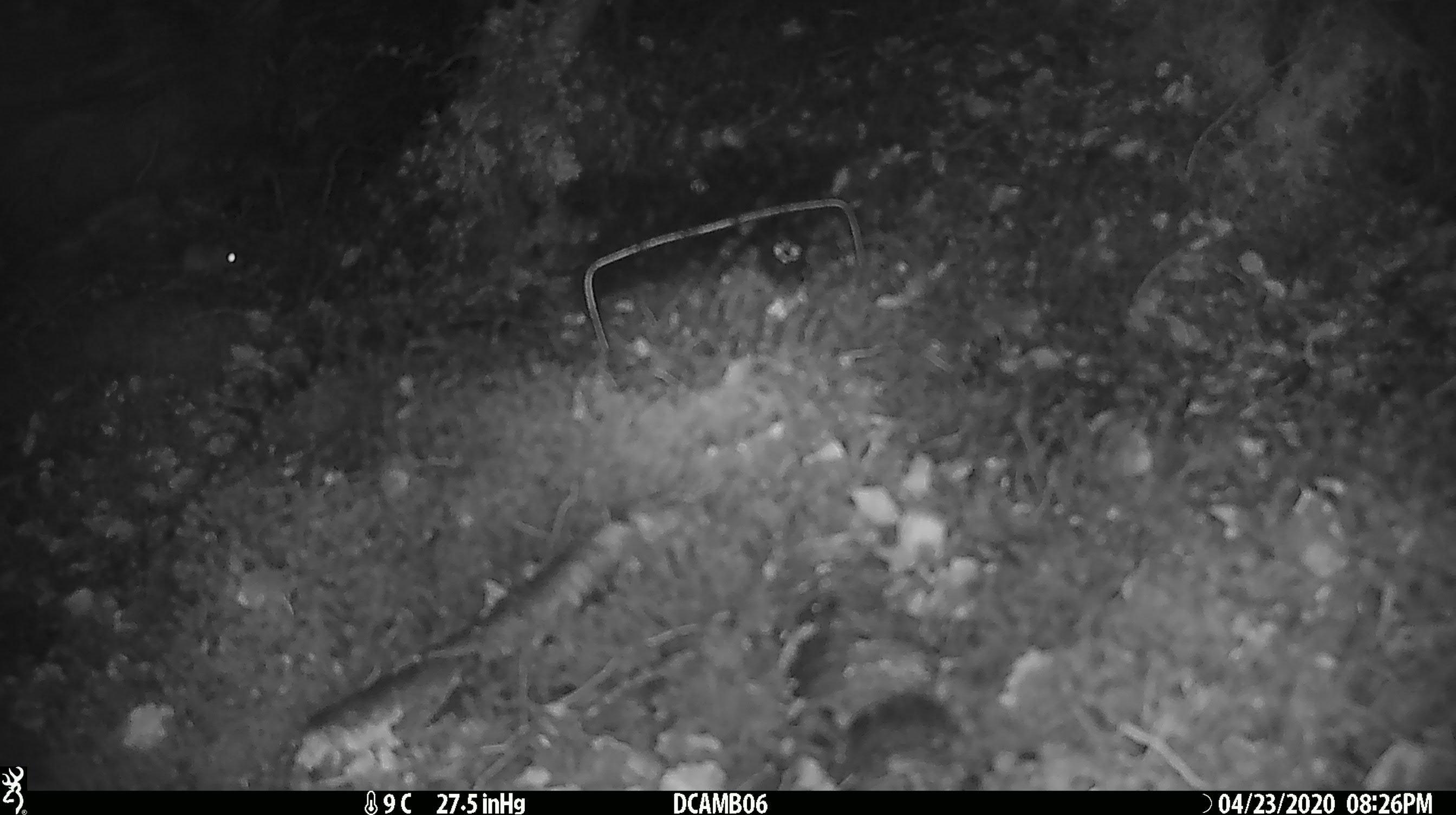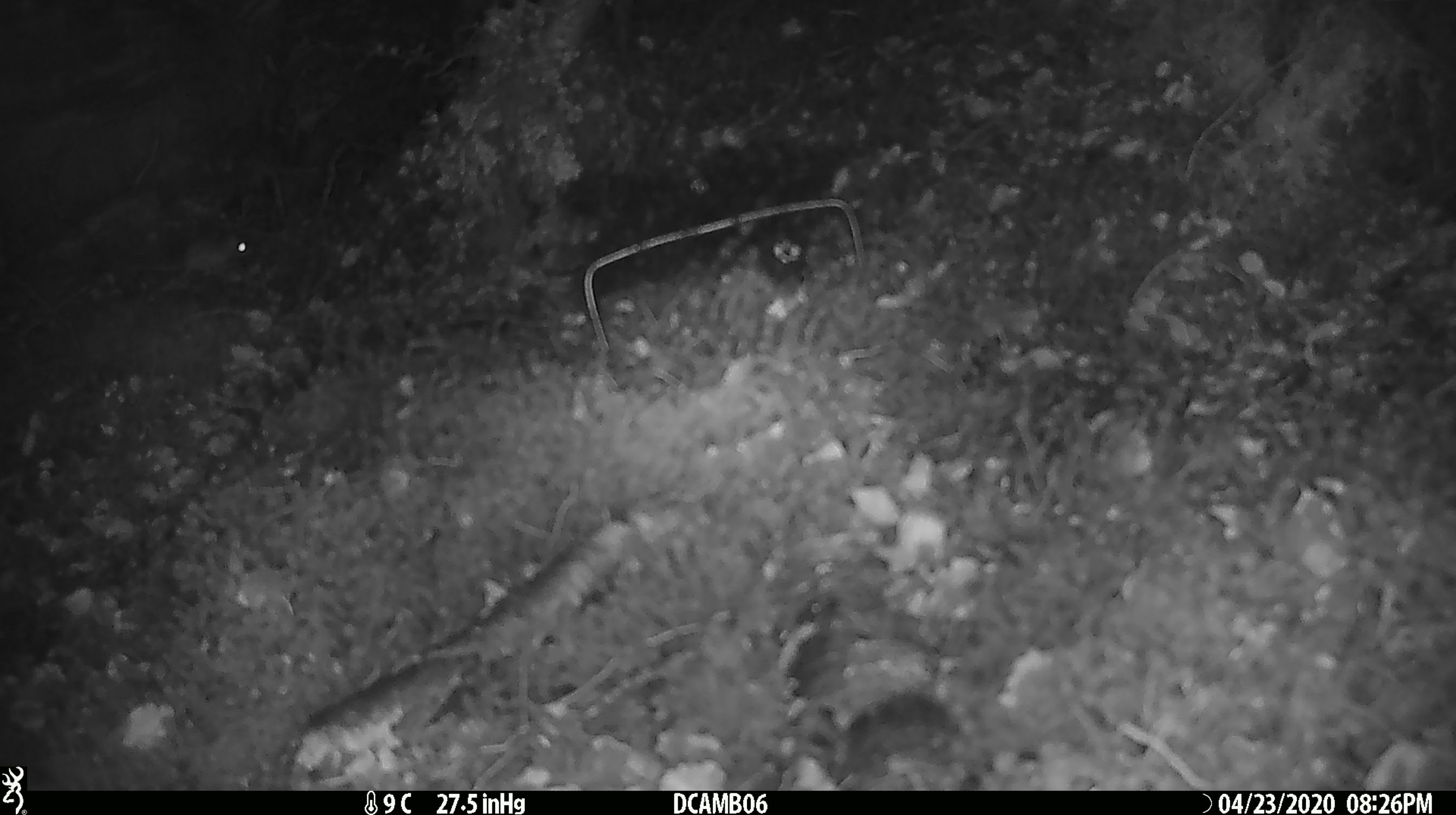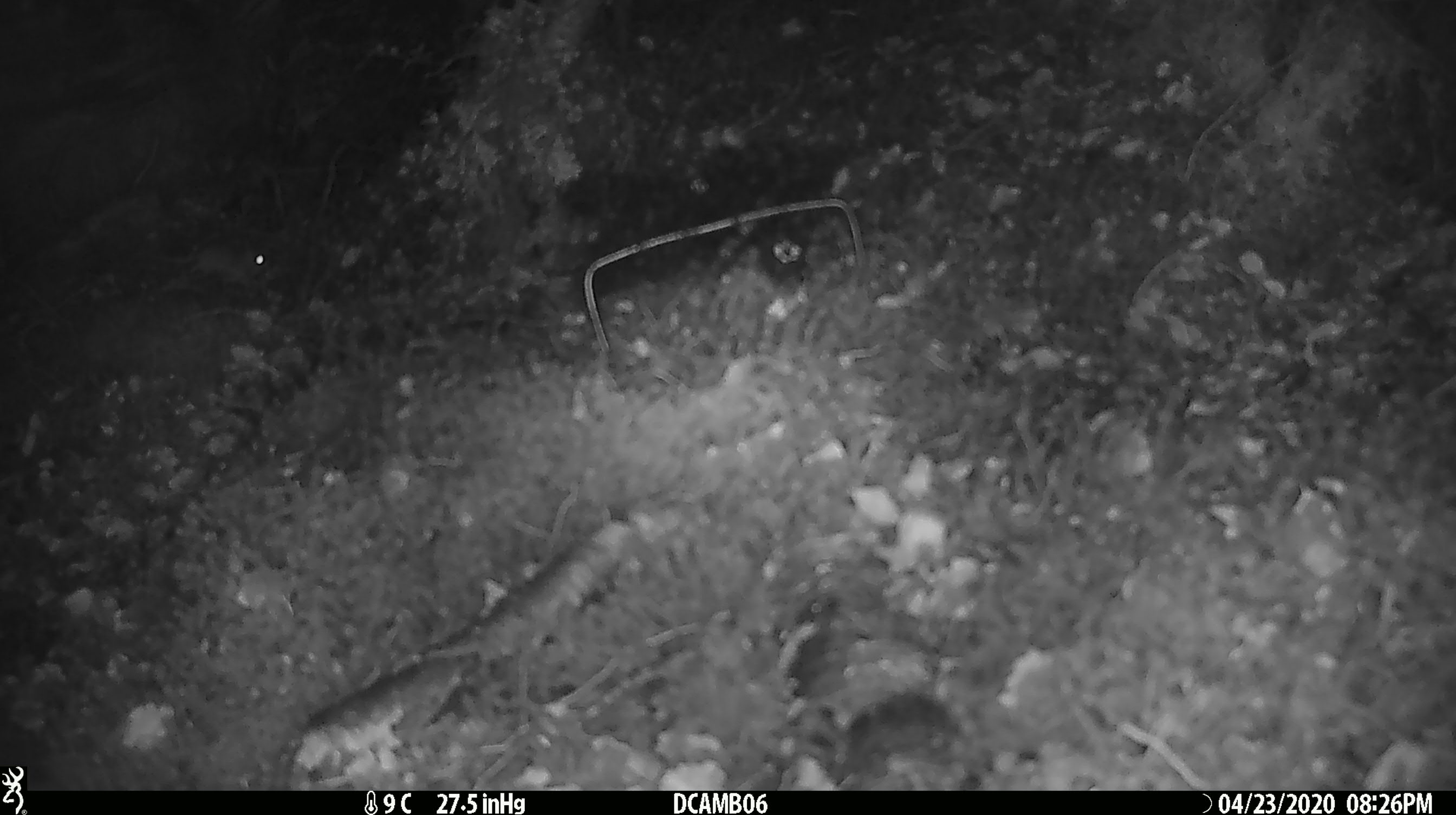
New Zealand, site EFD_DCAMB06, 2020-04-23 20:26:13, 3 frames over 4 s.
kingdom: Animalia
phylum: Chordata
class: Mammalia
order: Rodentia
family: Muridae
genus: Mus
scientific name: Mus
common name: mouse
Mouse (Mus).